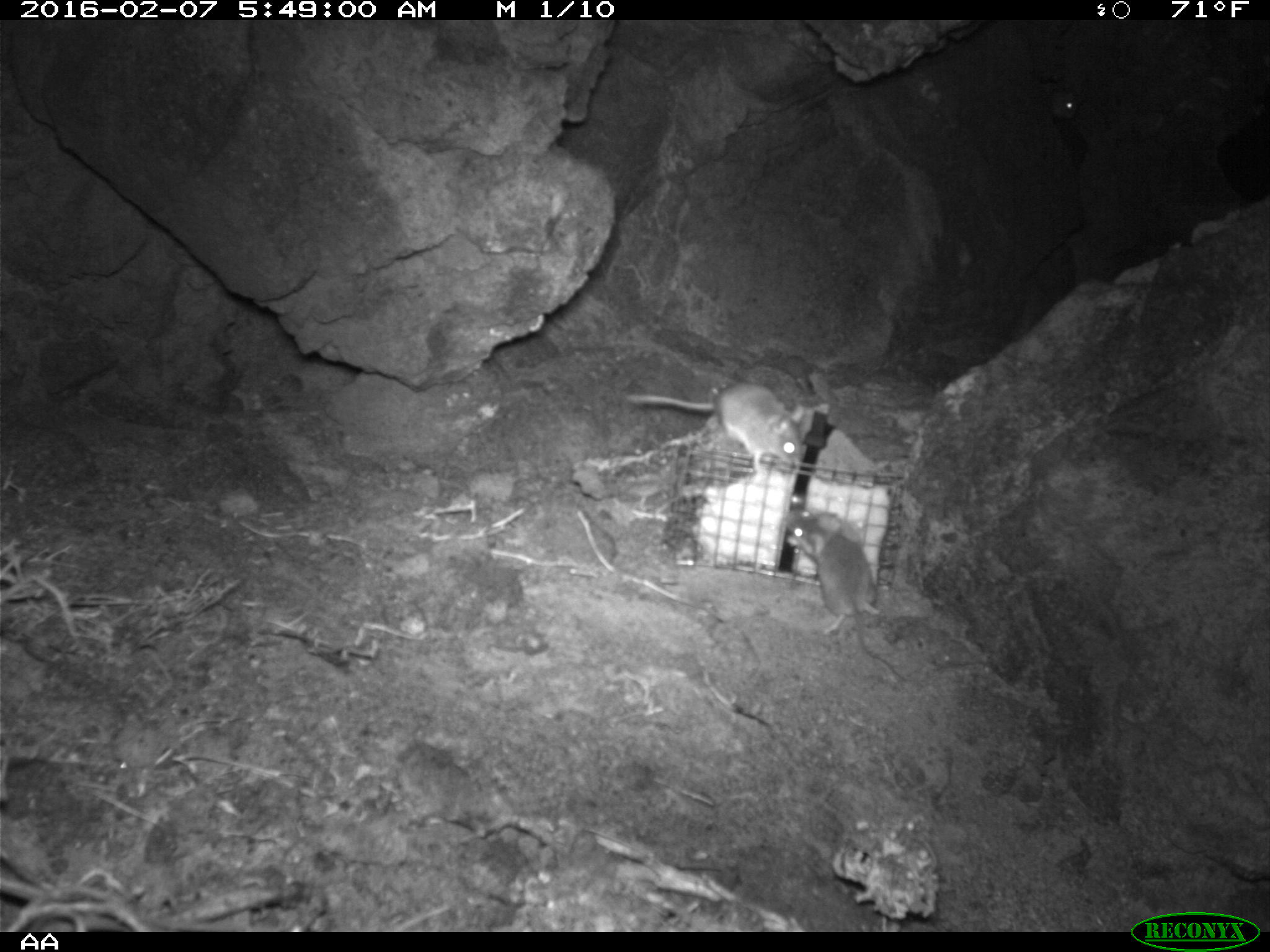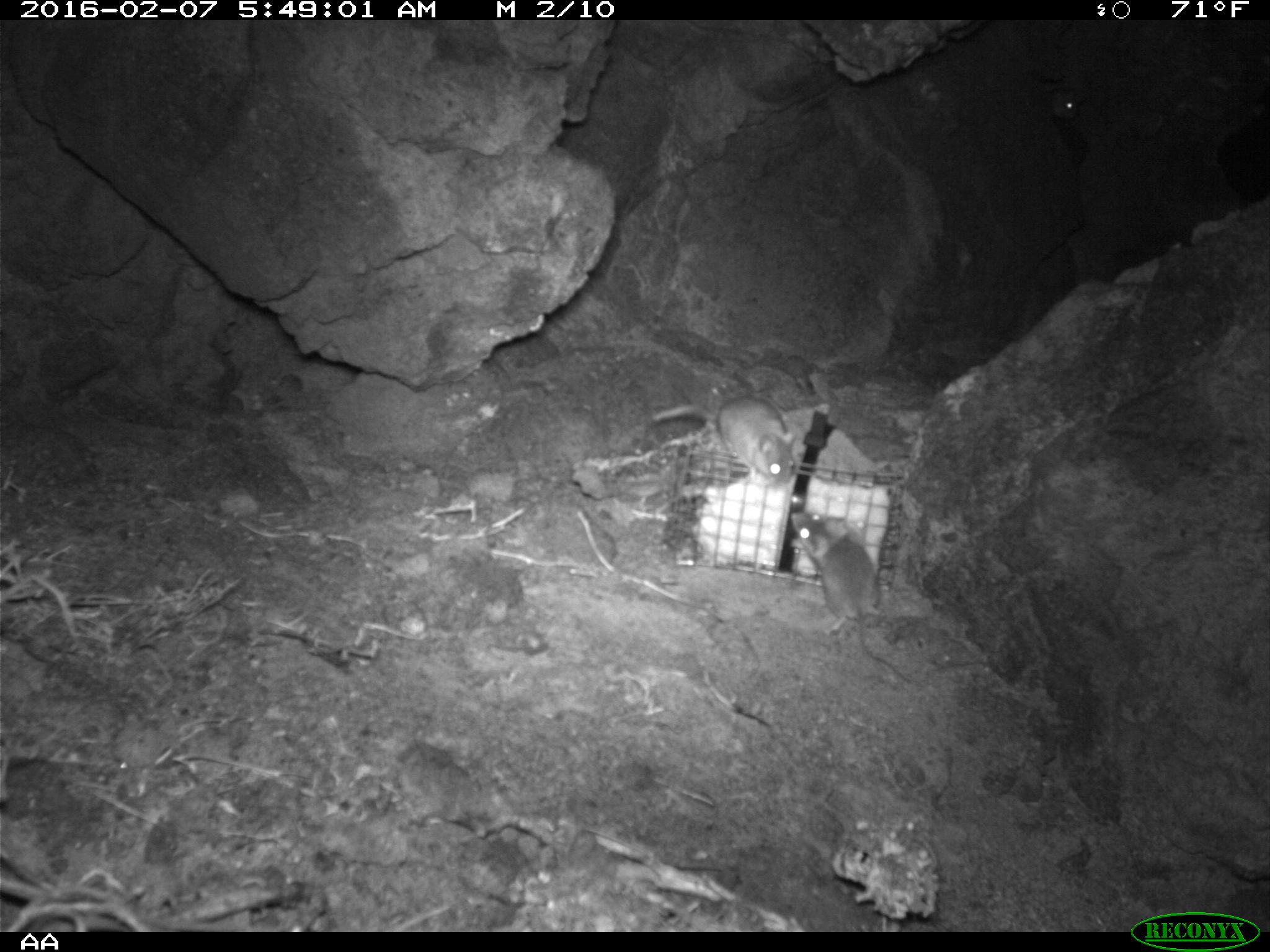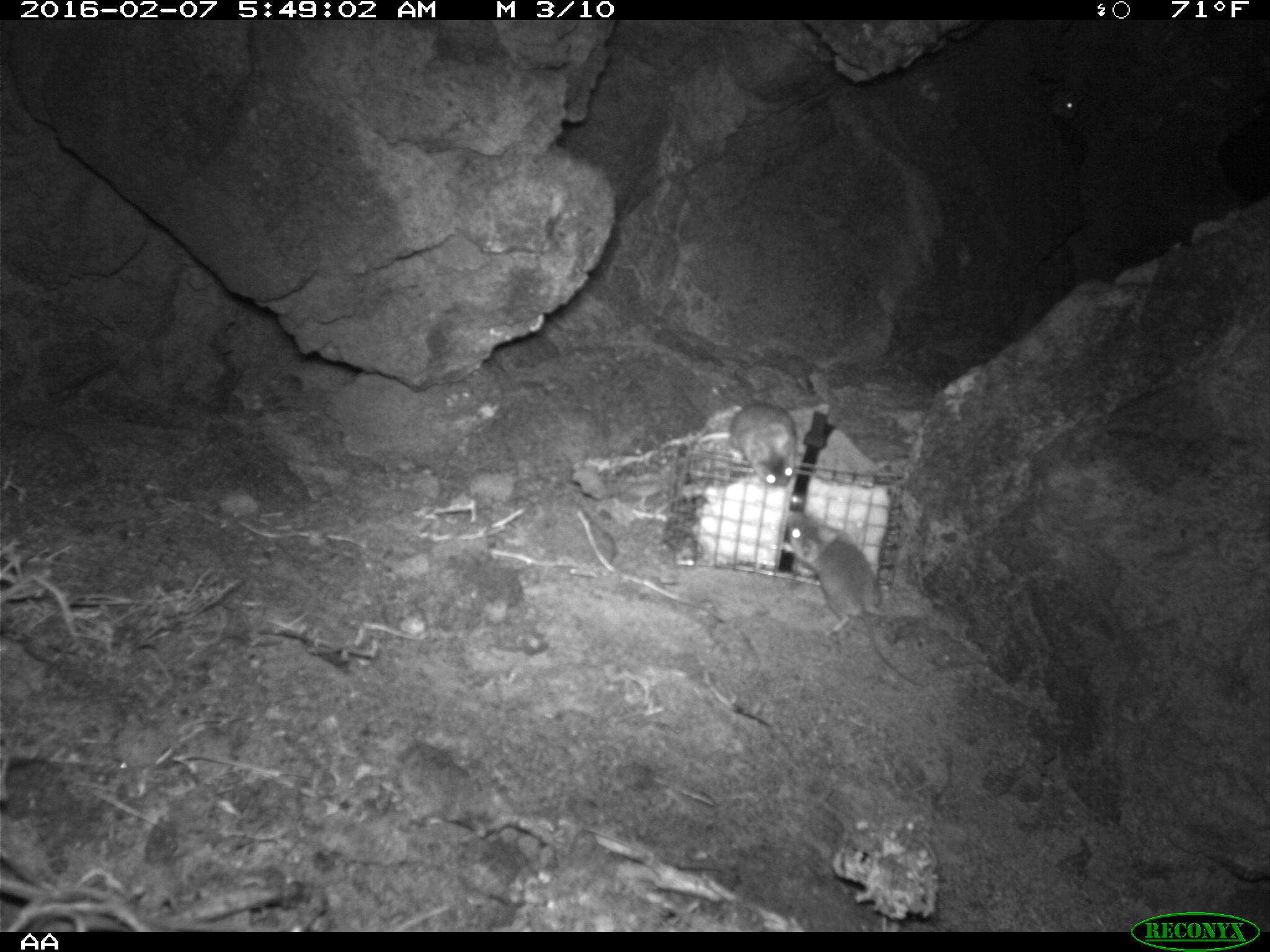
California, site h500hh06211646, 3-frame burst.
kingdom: Animalia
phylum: Chordata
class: Mammalia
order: Rodentia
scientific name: Rodentia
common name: rodent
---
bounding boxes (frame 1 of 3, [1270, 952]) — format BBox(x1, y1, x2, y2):
rodent: BBox(775, 509, 907, 680); BBox(624, 383, 802, 475); BBox(1042, 83, 1081, 121)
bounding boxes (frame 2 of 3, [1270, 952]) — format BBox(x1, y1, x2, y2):
rodent: BBox(789, 509, 910, 681); BBox(653, 392, 798, 486); BBox(1054, 84, 1085, 118)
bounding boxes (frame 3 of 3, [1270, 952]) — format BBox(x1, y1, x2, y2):
rodent: BBox(783, 511, 928, 687); BBox(727, 402, 799, 496); BBox(1054, 95, 1080, 119)